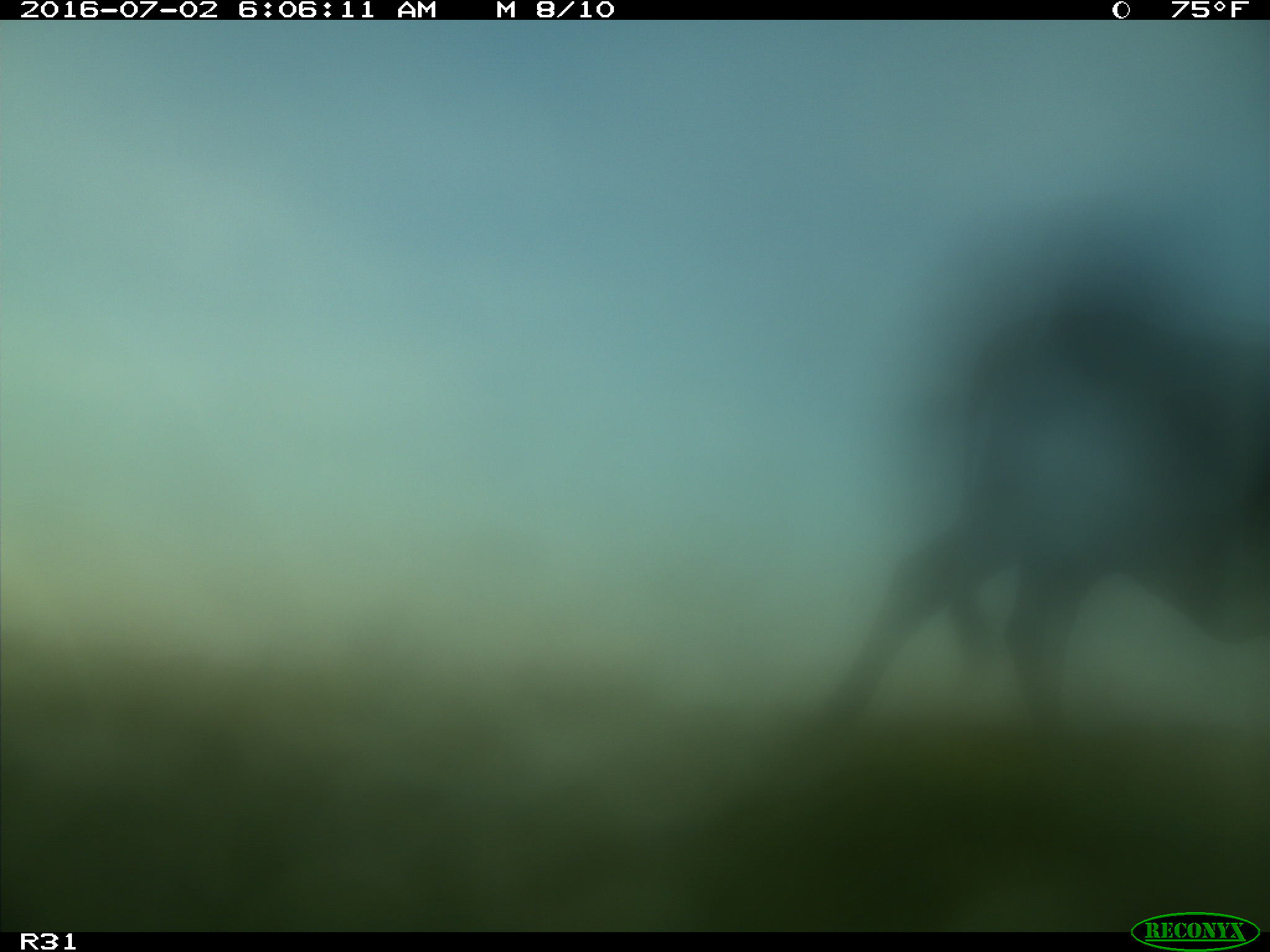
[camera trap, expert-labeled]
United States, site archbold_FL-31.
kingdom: Animalia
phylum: Chordata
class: Mammalia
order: Artiodactyla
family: Bovidae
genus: Bos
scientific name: Bos taurus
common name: domestic cow